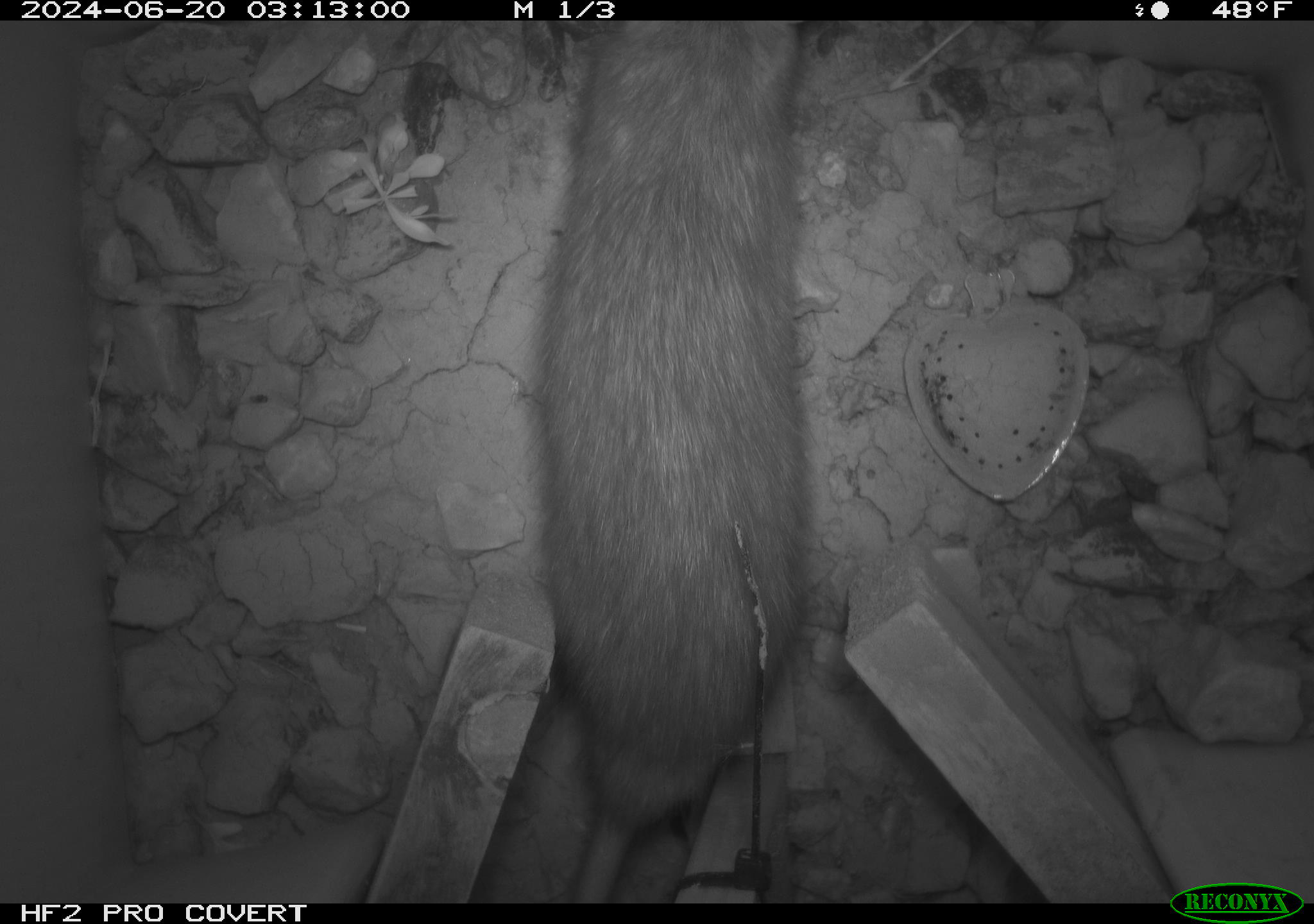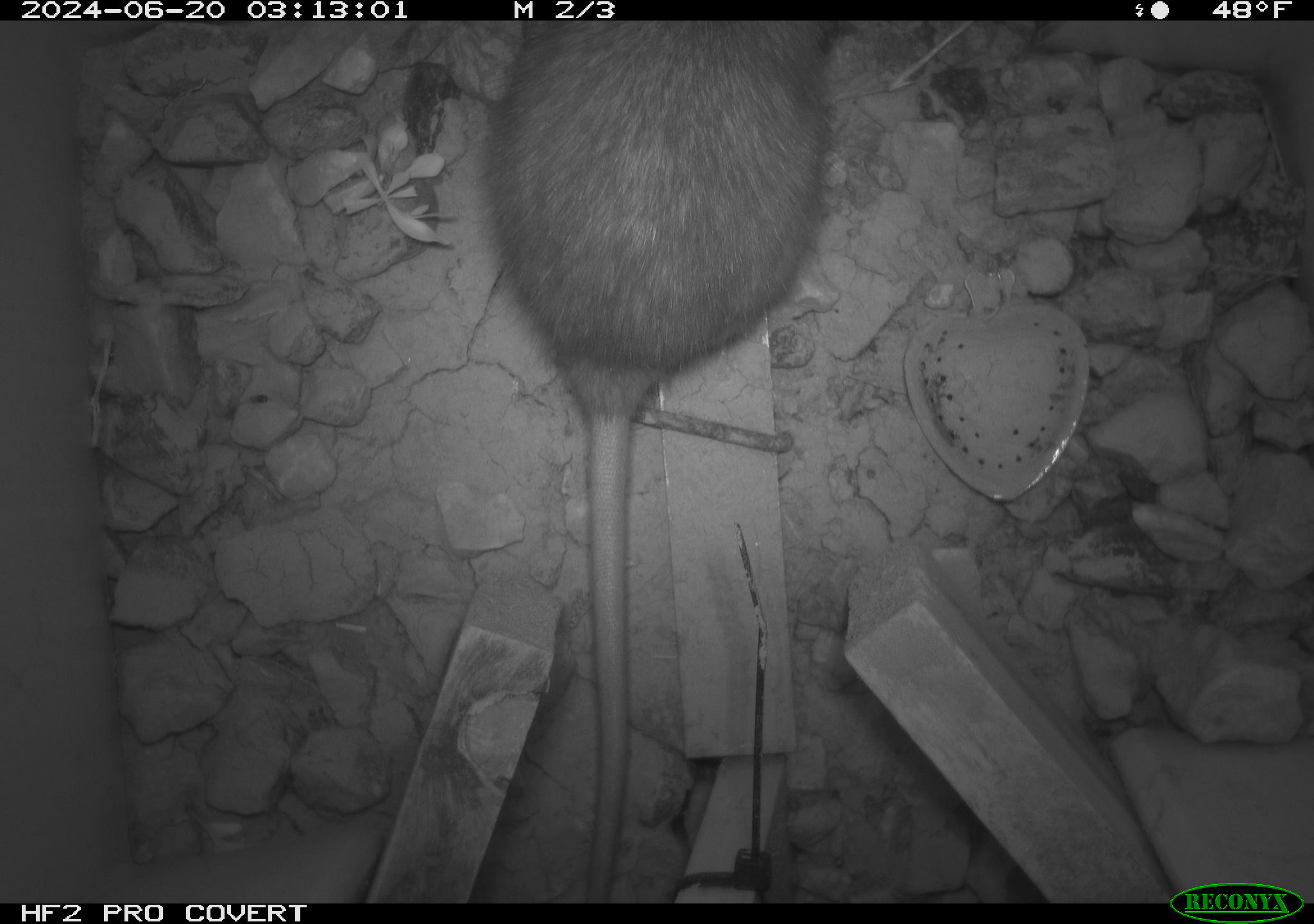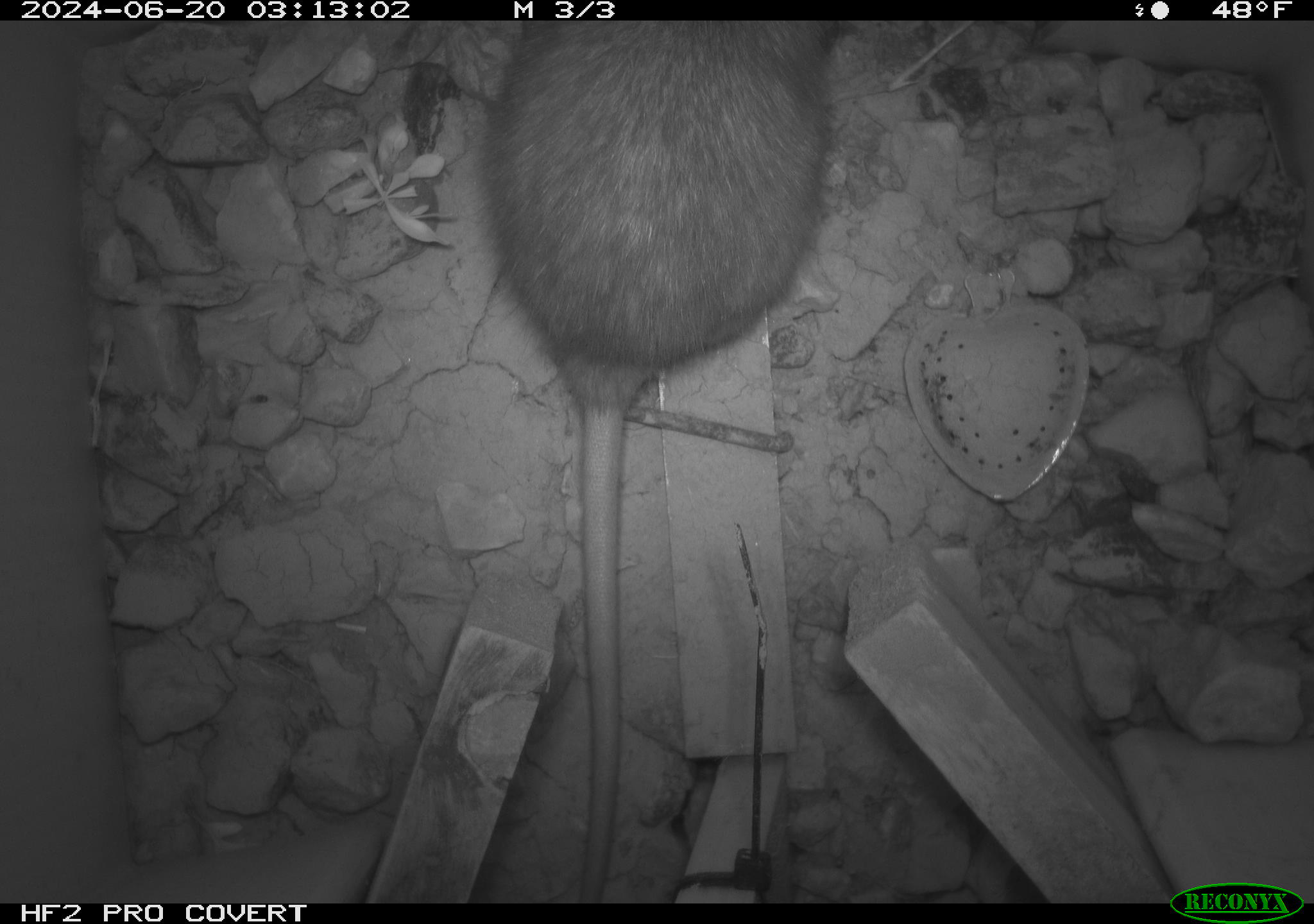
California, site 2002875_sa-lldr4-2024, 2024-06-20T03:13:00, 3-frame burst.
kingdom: Animalia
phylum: Chordata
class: Mammalia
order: Rodentia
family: Muridae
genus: Rattus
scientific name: Rattus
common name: rat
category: rattus species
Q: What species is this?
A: Rattus species (rat) (Rattus).